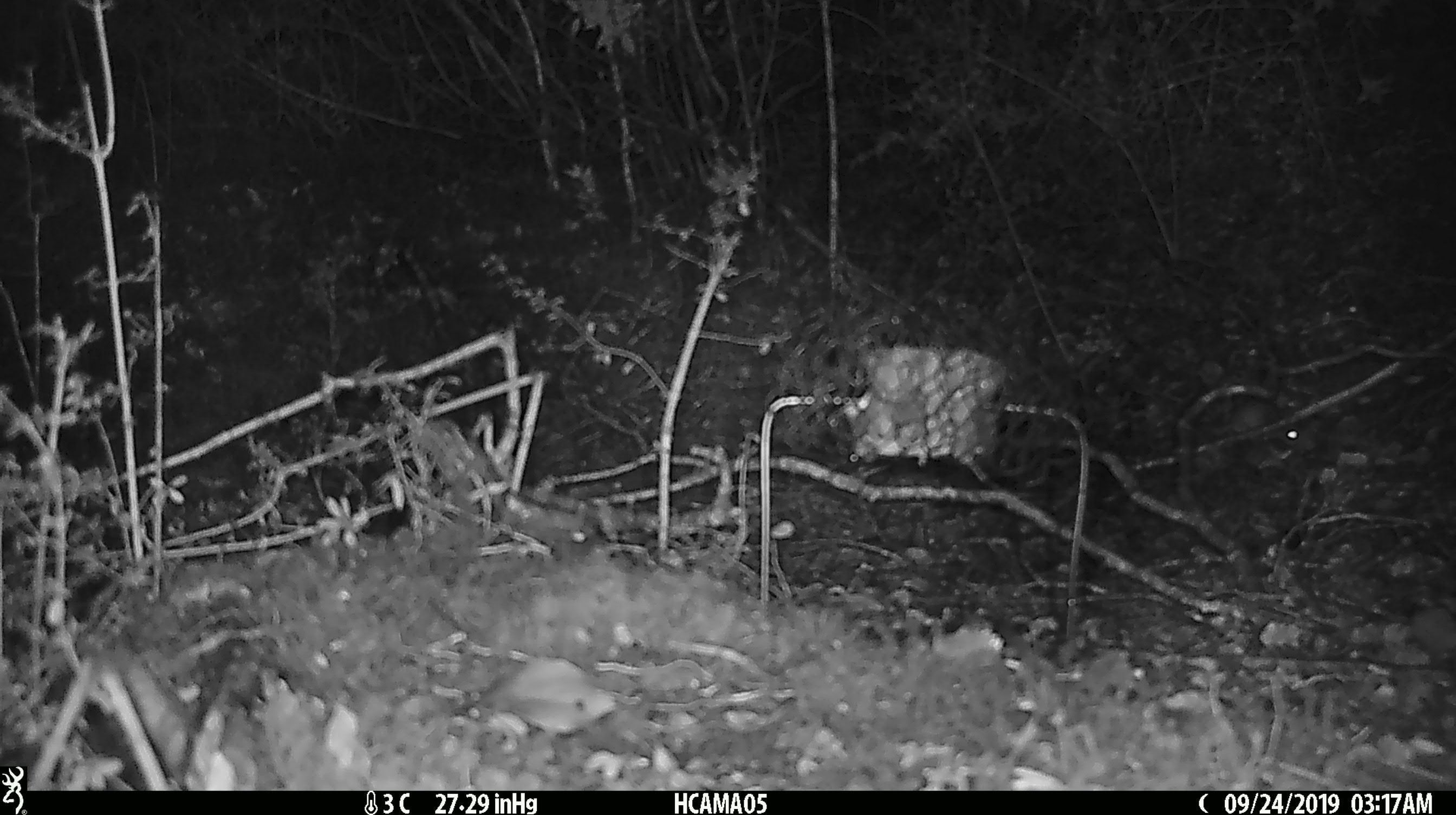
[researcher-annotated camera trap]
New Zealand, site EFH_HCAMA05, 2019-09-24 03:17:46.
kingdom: Animalia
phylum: Chordata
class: Mammalia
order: Rodentia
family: Muridae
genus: Mus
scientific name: Mus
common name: mouse